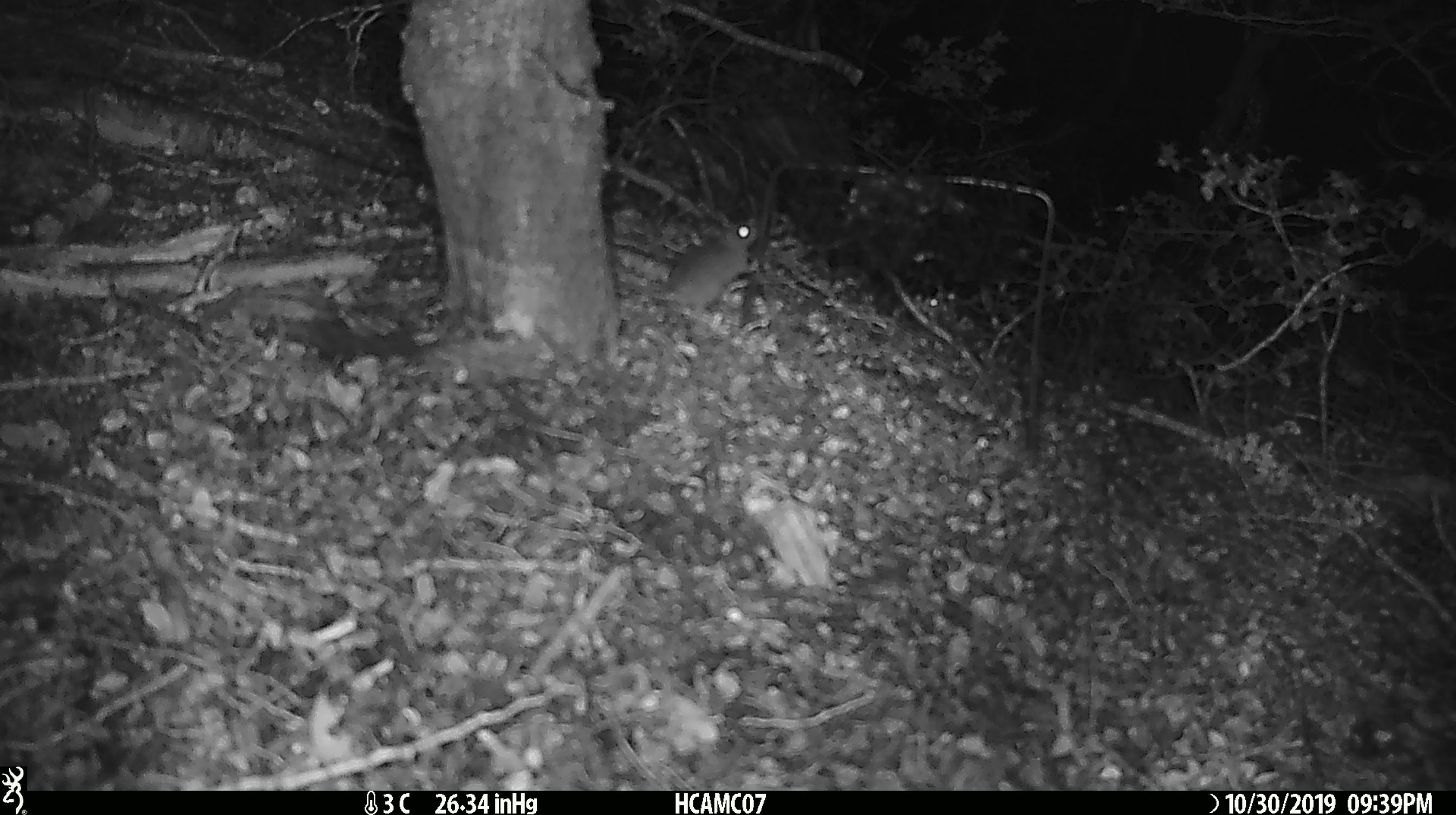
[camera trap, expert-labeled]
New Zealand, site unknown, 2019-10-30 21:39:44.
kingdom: Animalia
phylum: Chordata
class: Mammalia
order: Rodentia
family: Muridae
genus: Mus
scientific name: Mus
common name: mouse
Mouse (Mus).